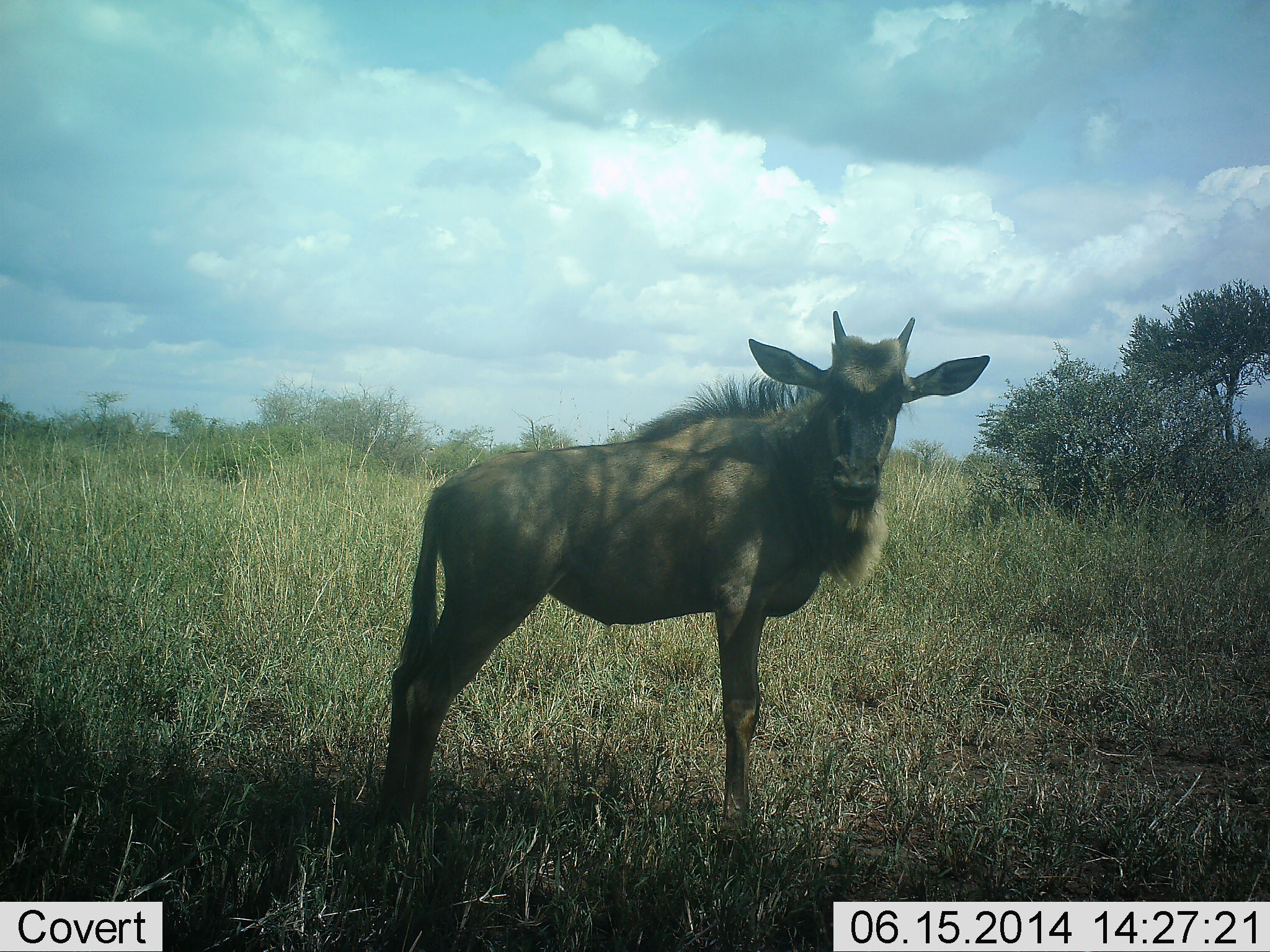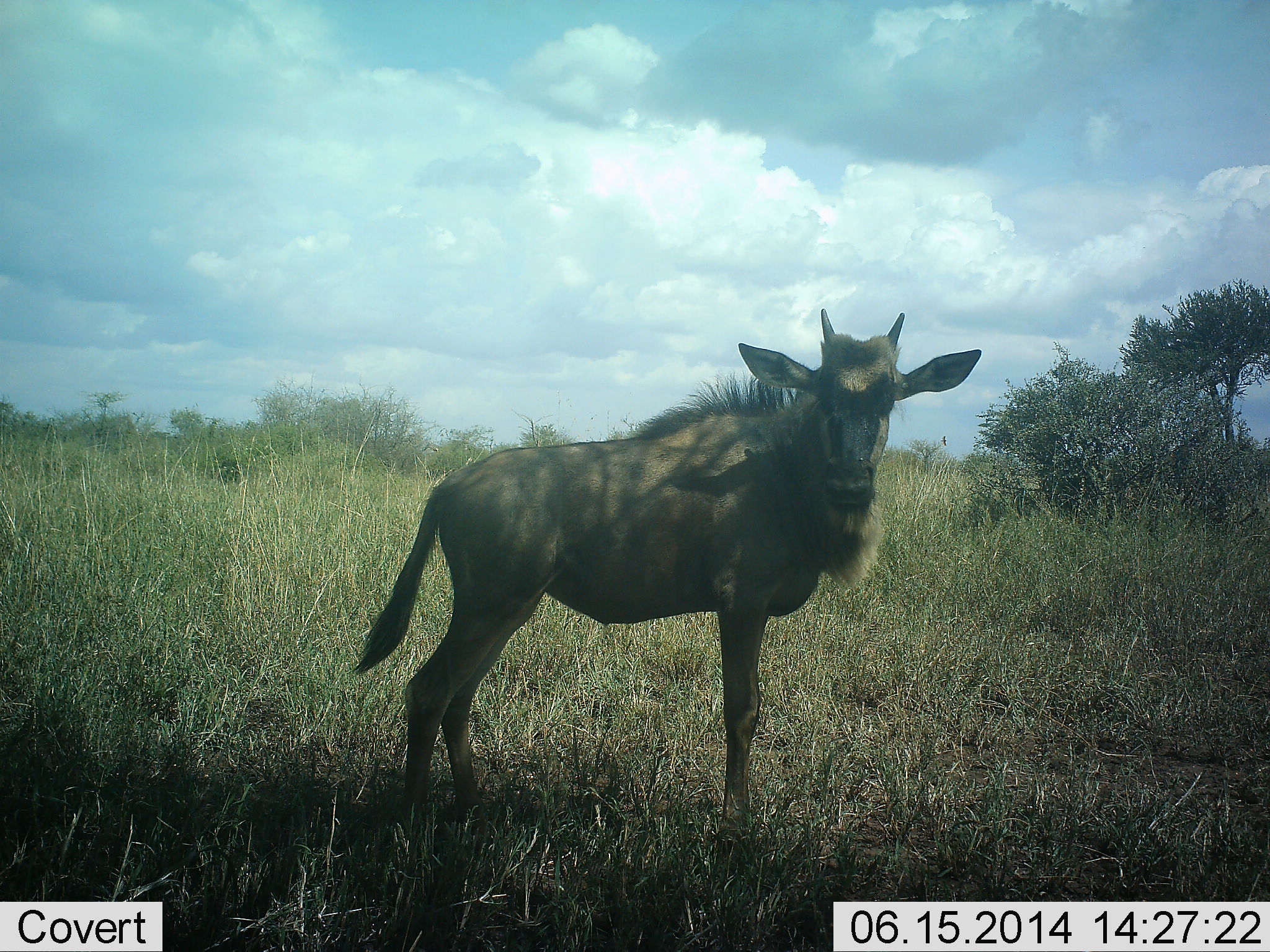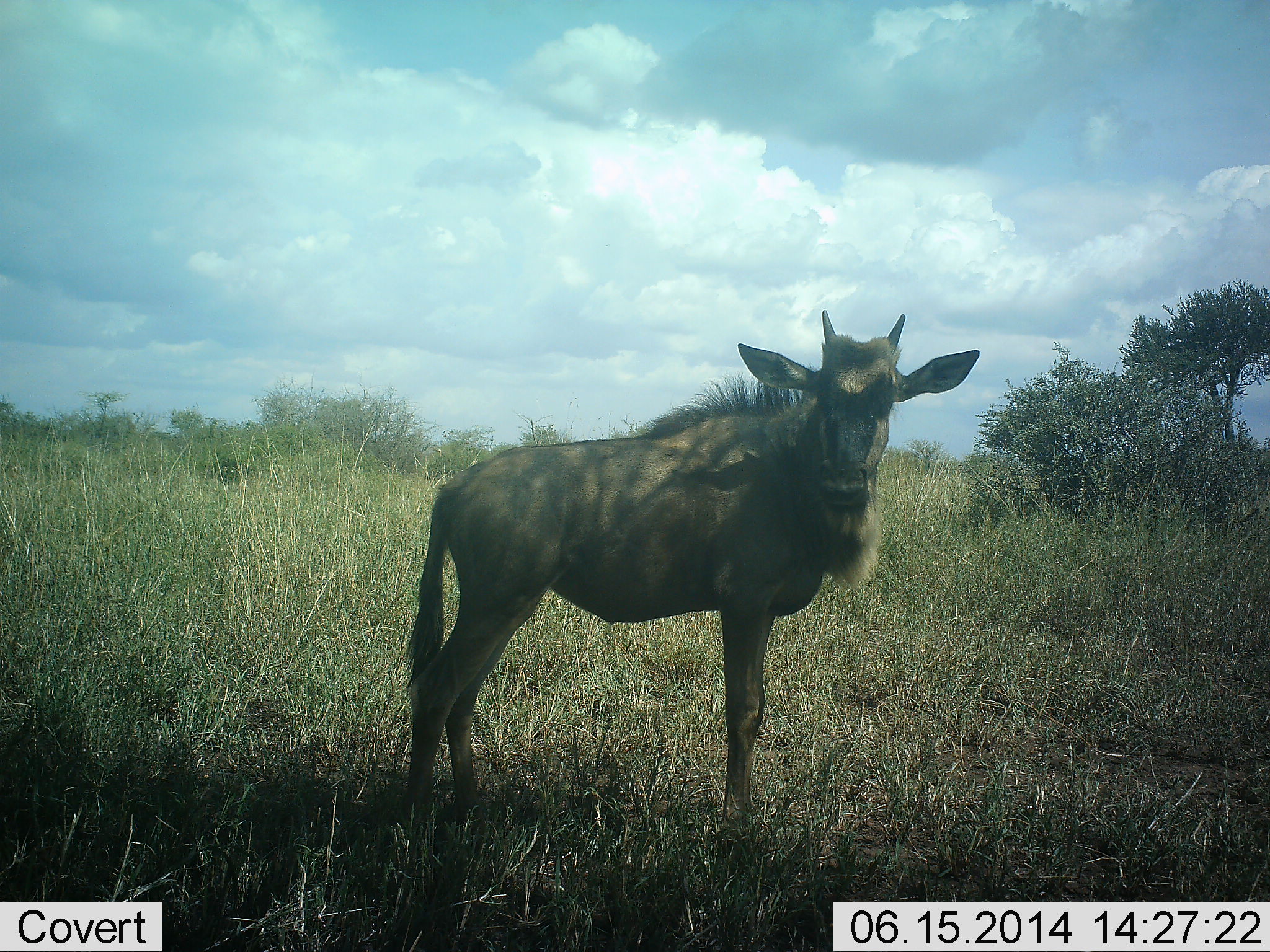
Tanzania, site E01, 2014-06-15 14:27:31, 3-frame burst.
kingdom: Animalia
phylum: Chordata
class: Mammalia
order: Artiodactyla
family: Bovidae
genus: Connochaetes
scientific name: Connochaetes taurinus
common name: blue wildebeest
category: wildebeest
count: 1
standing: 100%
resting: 0%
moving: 0%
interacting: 0%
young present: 70%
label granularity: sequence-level